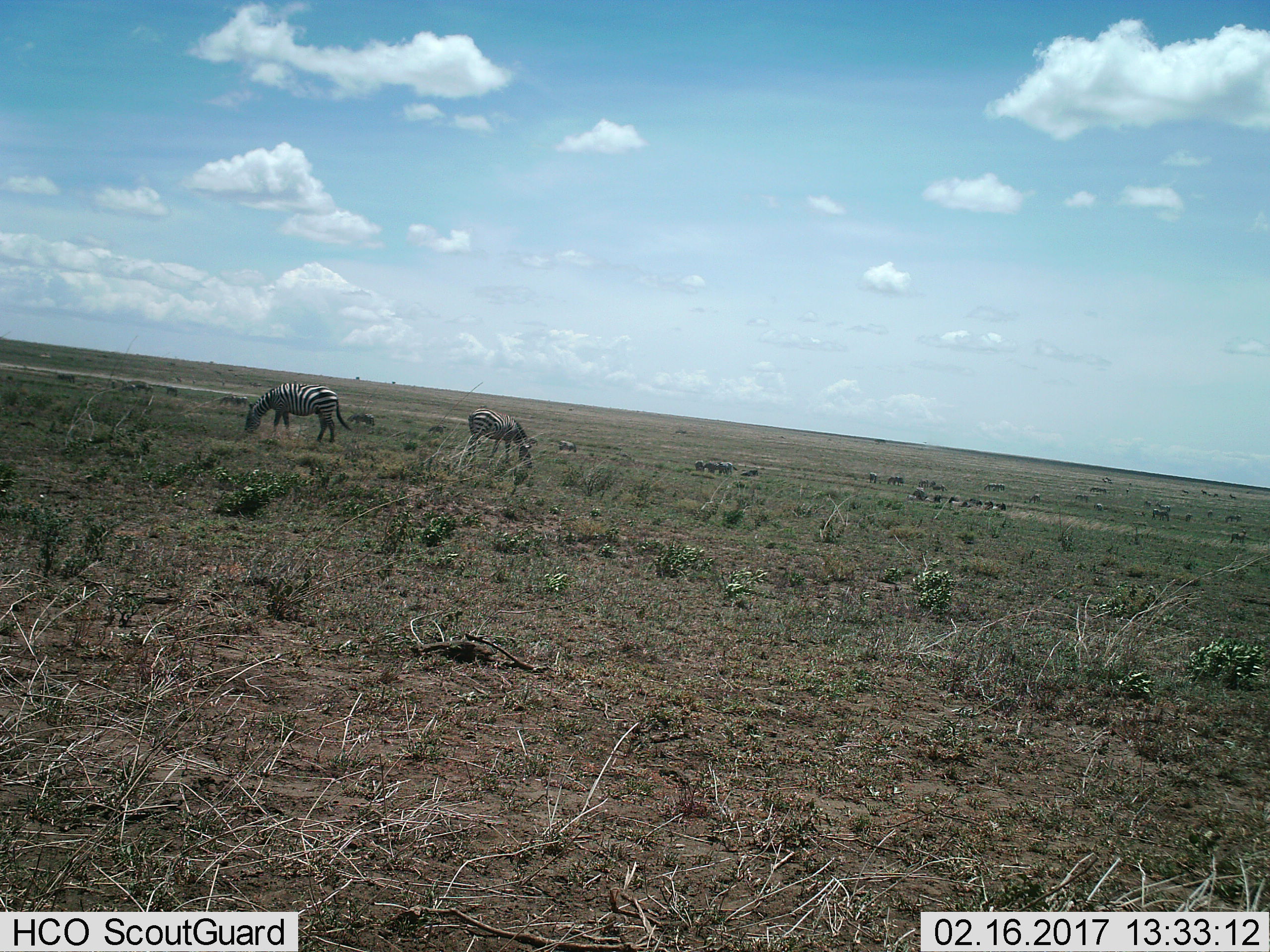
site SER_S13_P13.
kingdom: Animalia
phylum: Chordata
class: Mammalia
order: Perissodactyla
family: Equidae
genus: Equus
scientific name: Equus quagga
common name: plains zebra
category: zebraplains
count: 11-50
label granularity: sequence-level